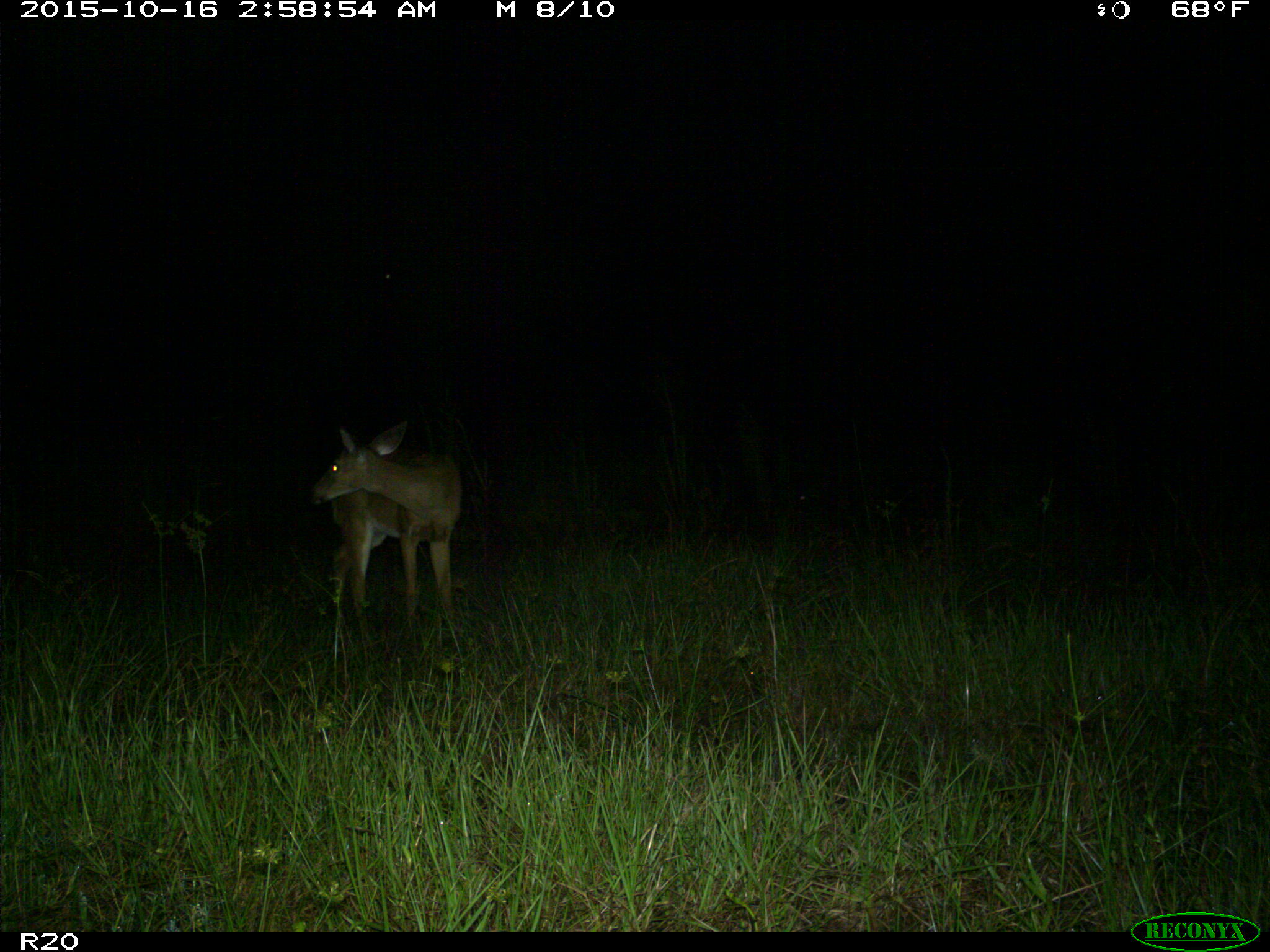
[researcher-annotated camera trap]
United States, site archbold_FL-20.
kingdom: Animalia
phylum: Chordata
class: Mammalia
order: Artiodactyla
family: Cervidae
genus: Odocoileus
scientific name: Odocoileus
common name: deer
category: unidentified deer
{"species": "unidentified deer (deer) (Odocoileus)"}